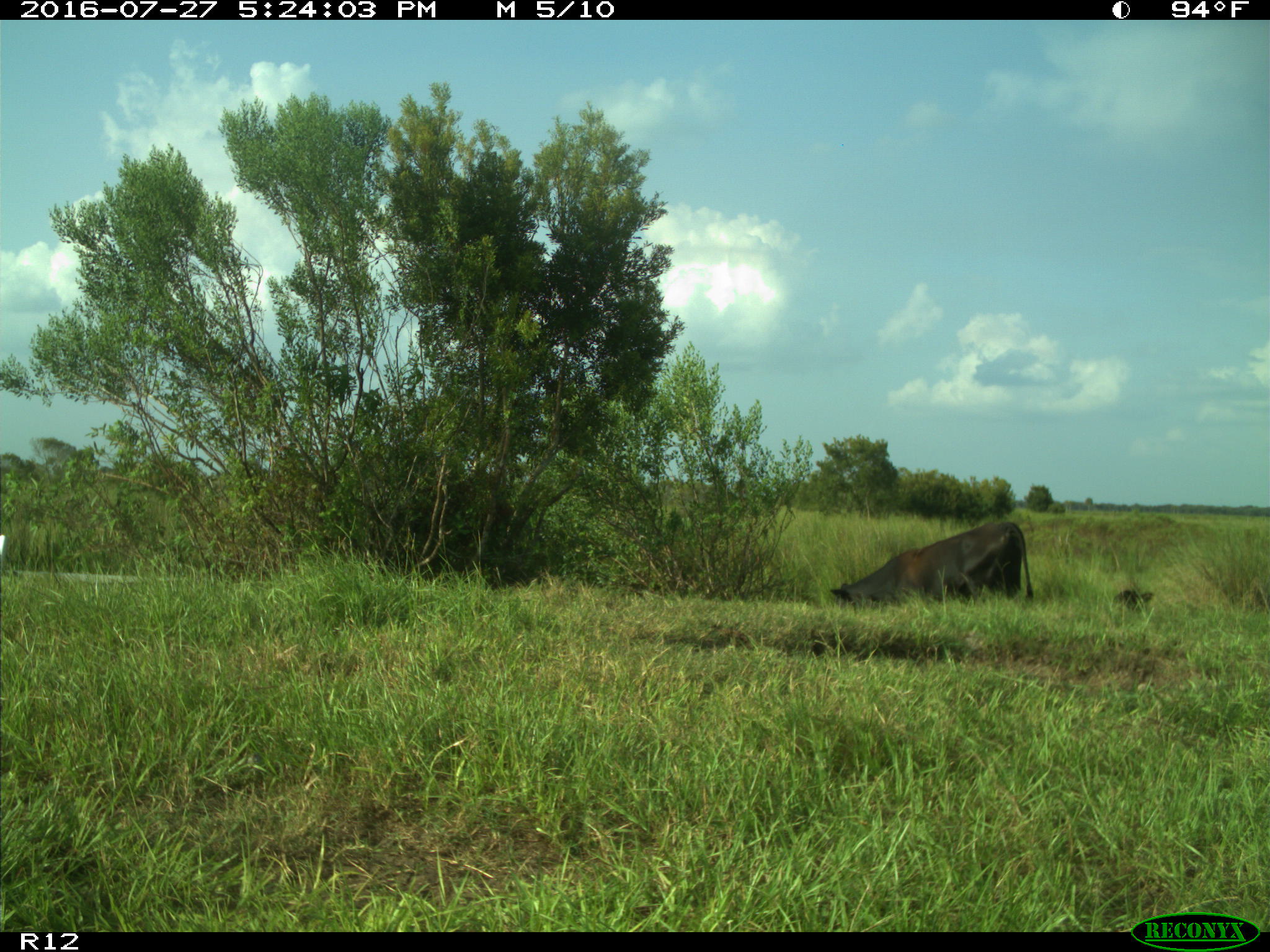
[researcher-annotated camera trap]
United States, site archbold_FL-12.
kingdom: Animalia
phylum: Chordata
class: Mammalia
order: Artiodactyla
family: Bovidae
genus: Bos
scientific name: Bos taurus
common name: domestic cow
Bos taurus (domestic cow).